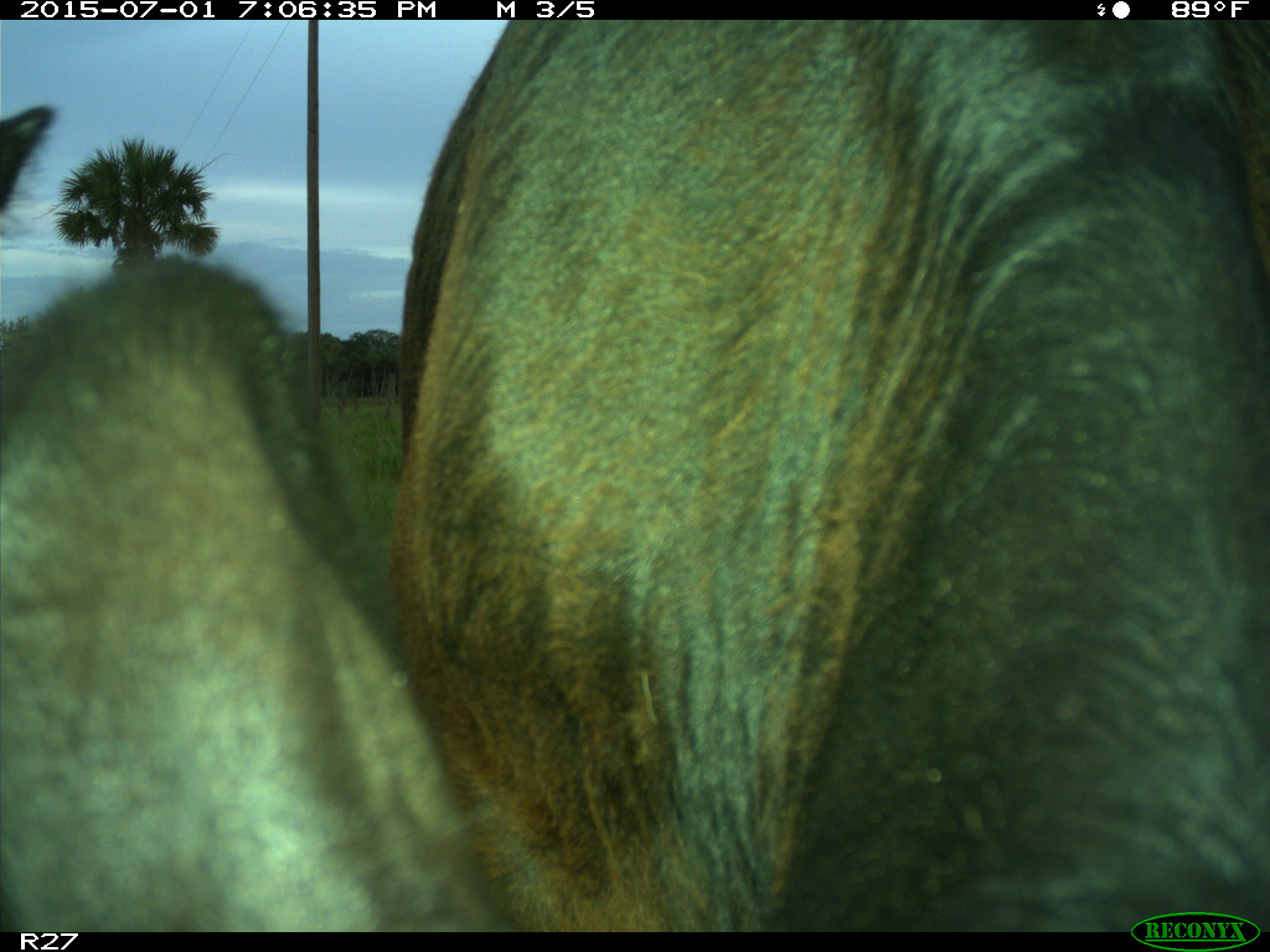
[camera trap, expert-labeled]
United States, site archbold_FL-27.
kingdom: Animalia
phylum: Chordata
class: Mammalia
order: Artiodactyla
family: Bovidae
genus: Bos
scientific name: Bos taurus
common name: domestic cow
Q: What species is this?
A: Bos taurus (domestic cow).